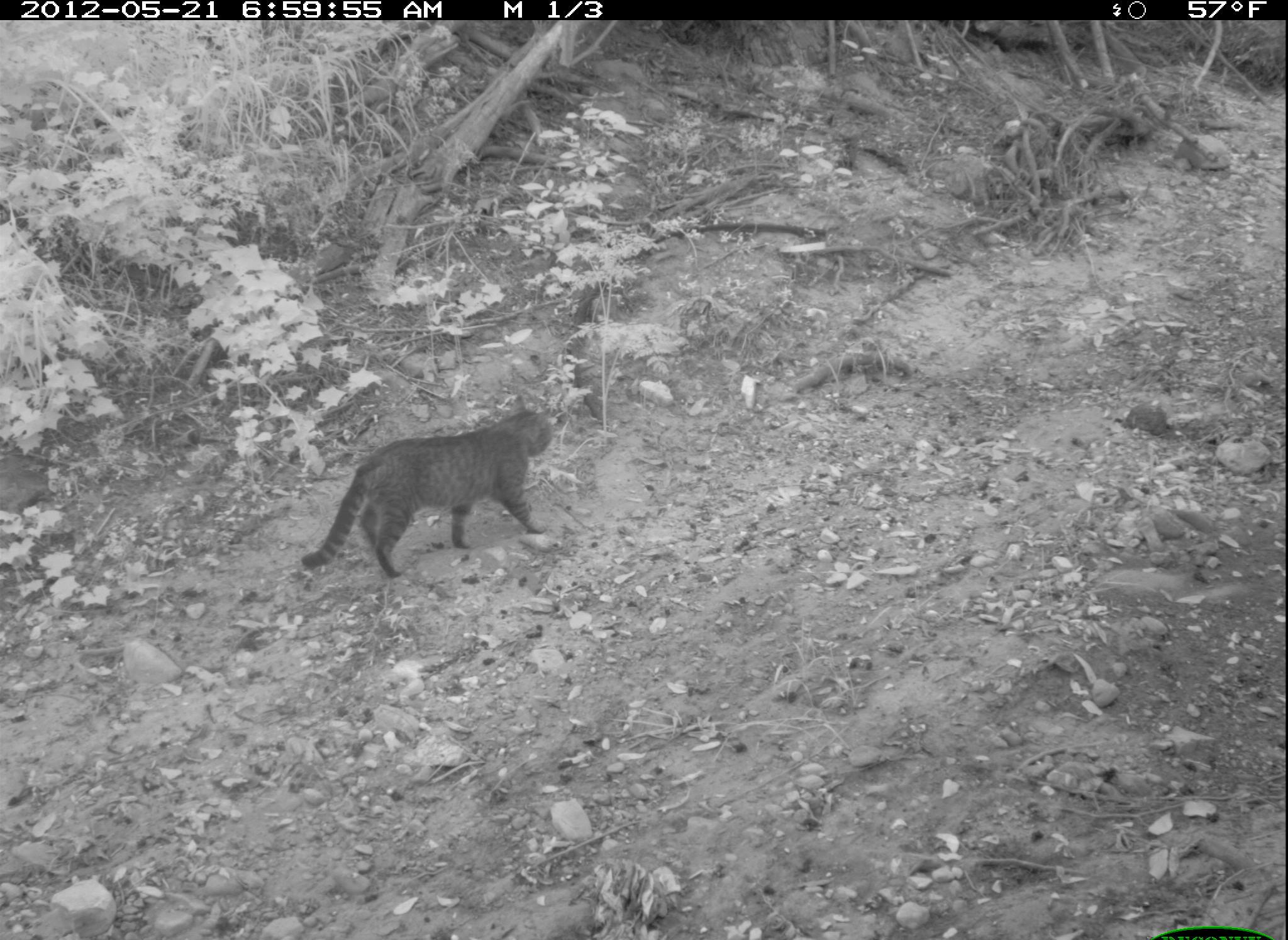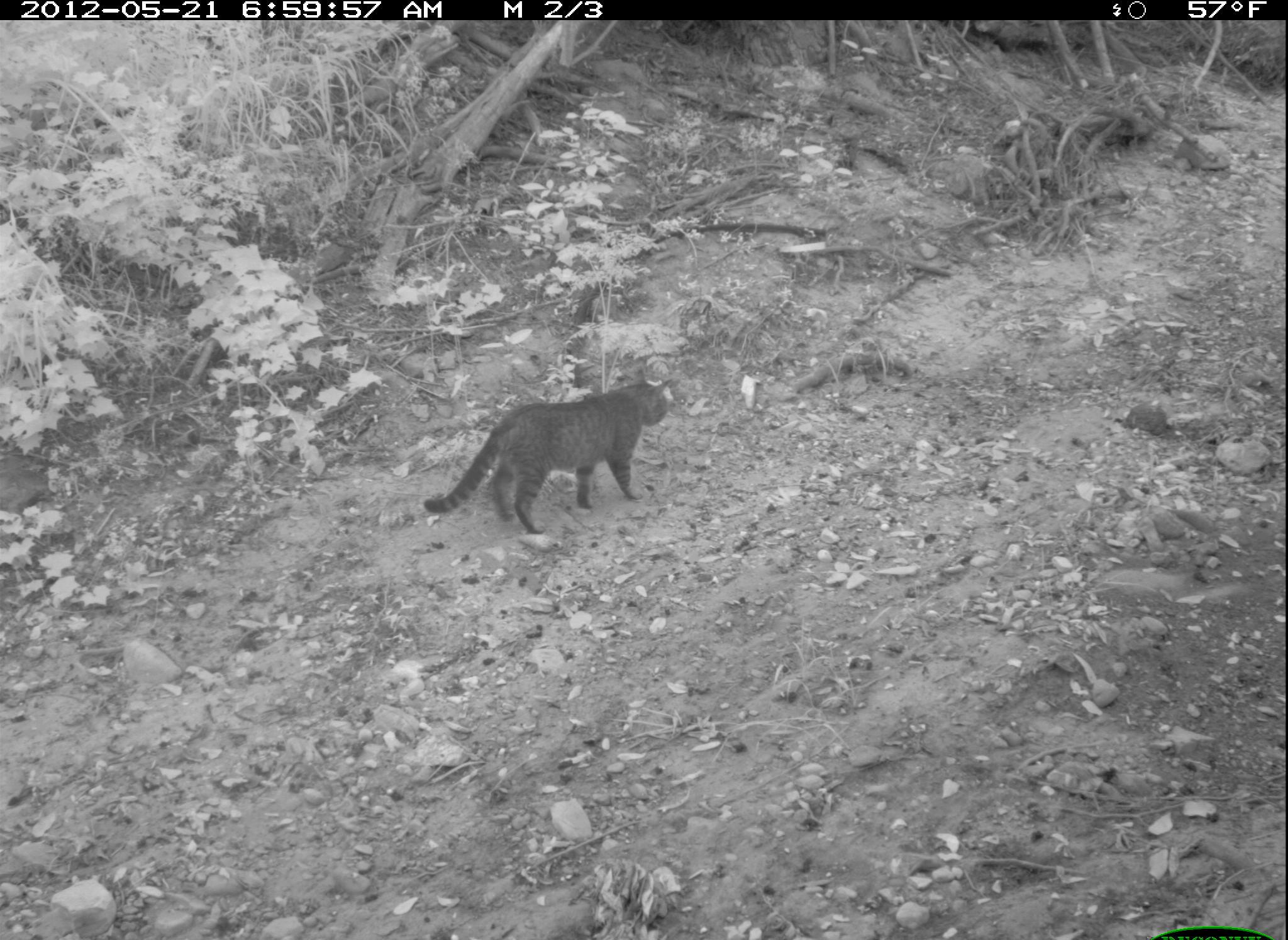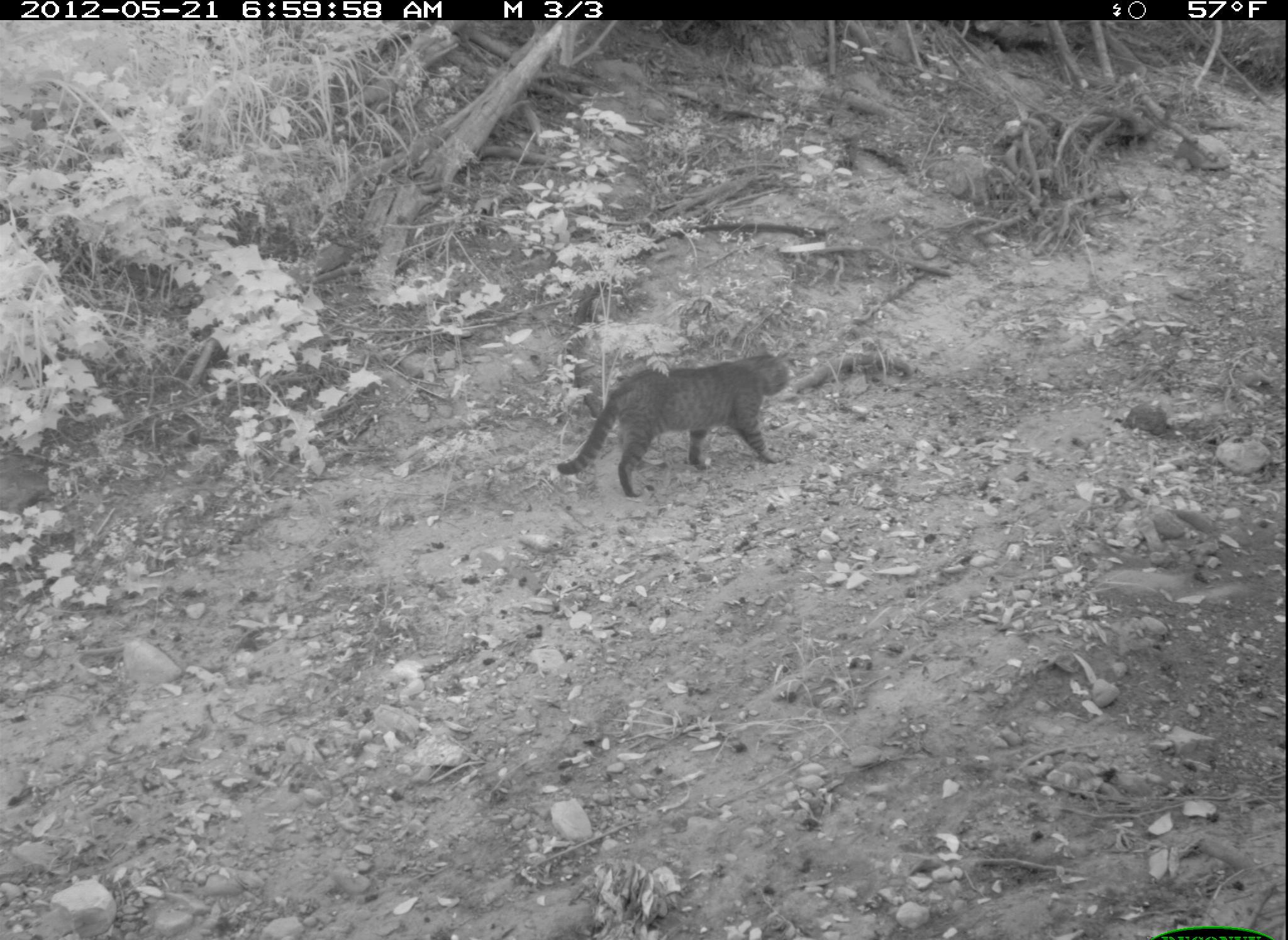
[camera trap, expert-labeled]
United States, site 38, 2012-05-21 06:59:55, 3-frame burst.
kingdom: Animalia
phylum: Chordata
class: Mammalia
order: Carnivora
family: Felidae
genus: Felis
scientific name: Felis catus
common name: cat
Cat (Felis catus).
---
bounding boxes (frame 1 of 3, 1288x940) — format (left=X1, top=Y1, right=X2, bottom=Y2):
cat: (left=301, top=409, right=555, bottom=580)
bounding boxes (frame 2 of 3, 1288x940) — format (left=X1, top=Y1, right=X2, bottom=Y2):
cat: (left=409, top=344, right=679, bottom=546)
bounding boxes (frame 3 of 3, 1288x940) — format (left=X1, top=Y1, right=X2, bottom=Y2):
cat: (left=546, top=337, right=799, bottom=506)